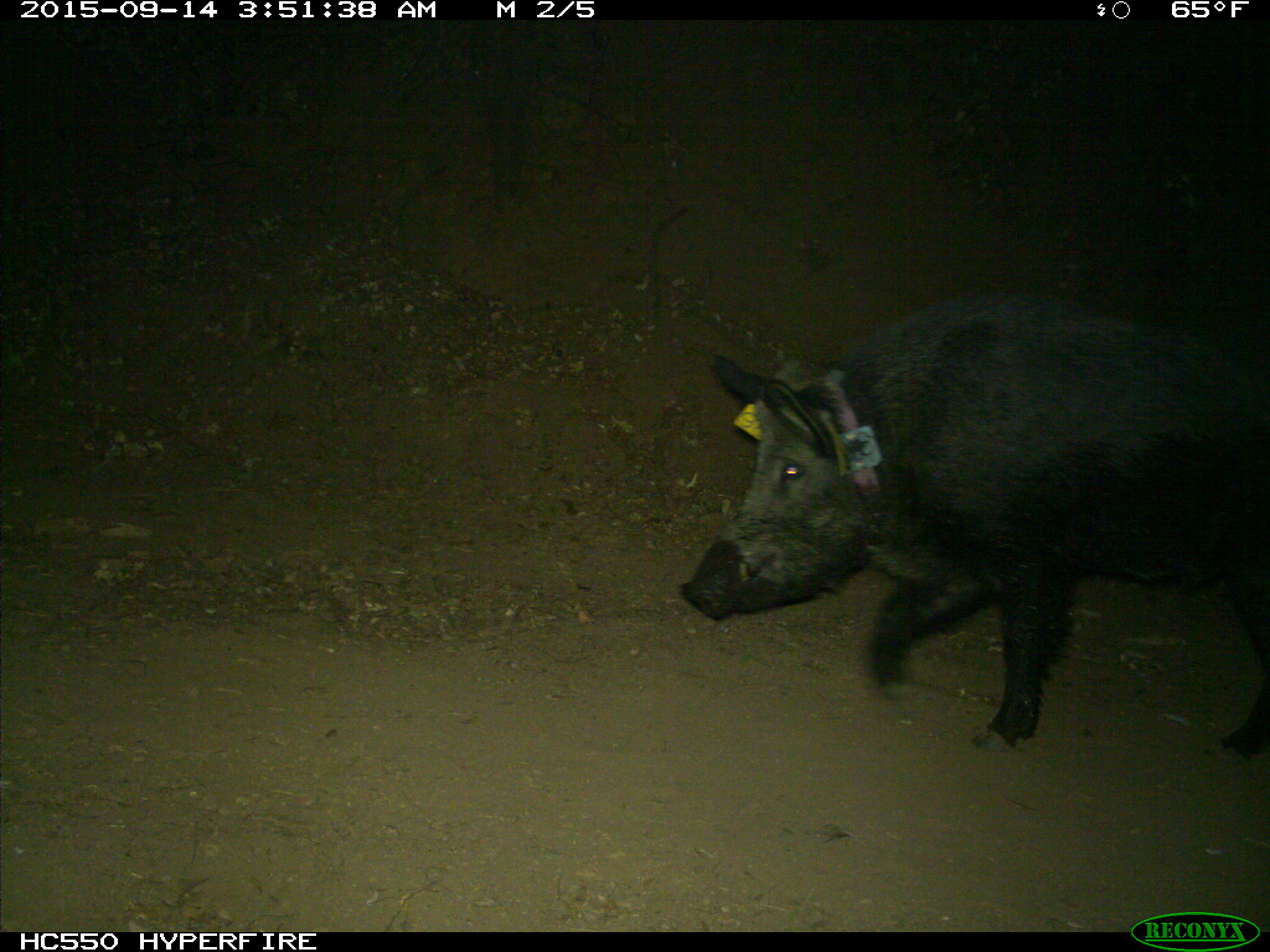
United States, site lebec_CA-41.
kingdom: Animalia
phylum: Chordata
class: Mammalia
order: Artiodactyla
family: Suidae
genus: Sus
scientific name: Sus scrofa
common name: wild boar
Sus scrofa (wild boar).